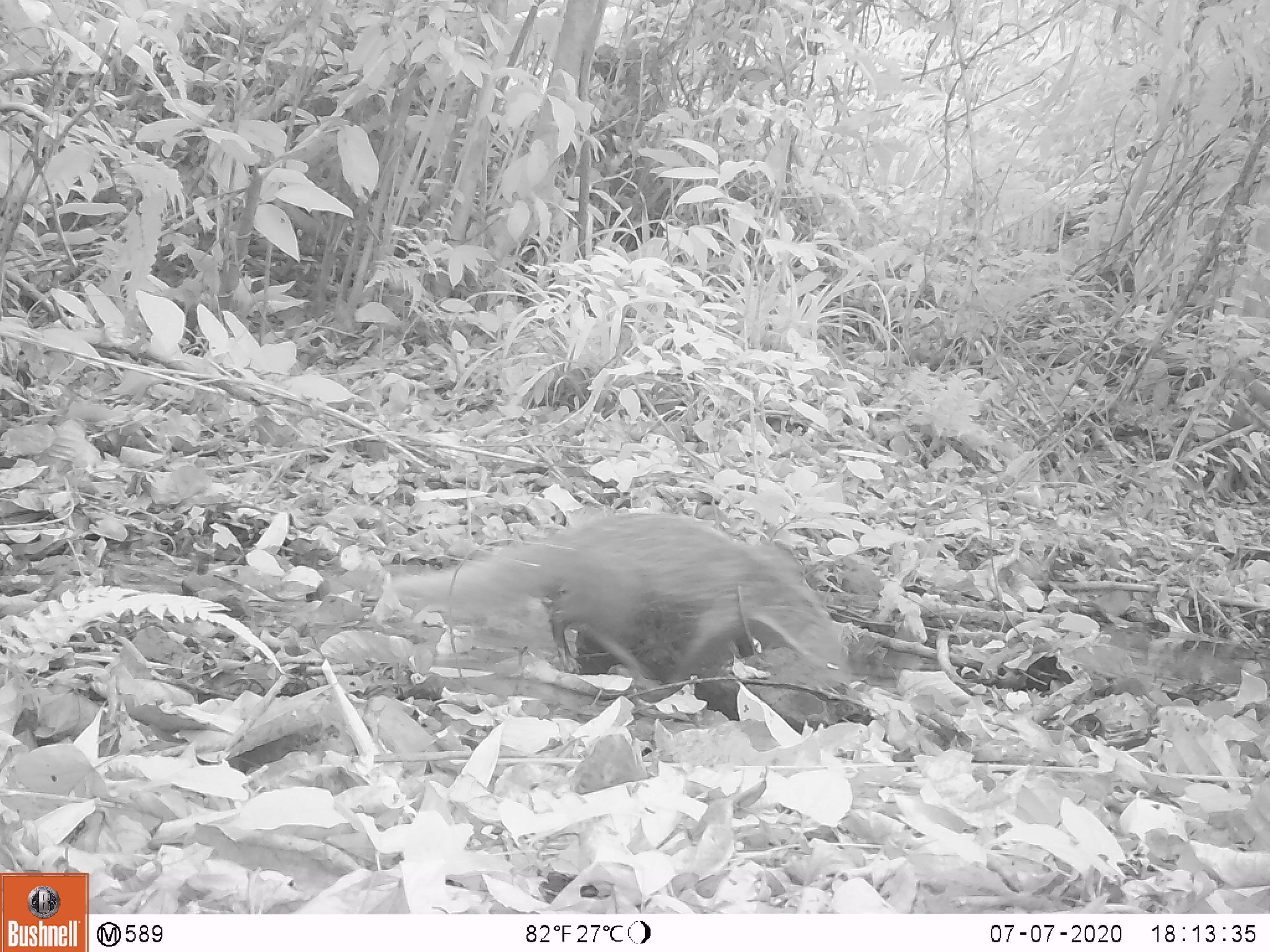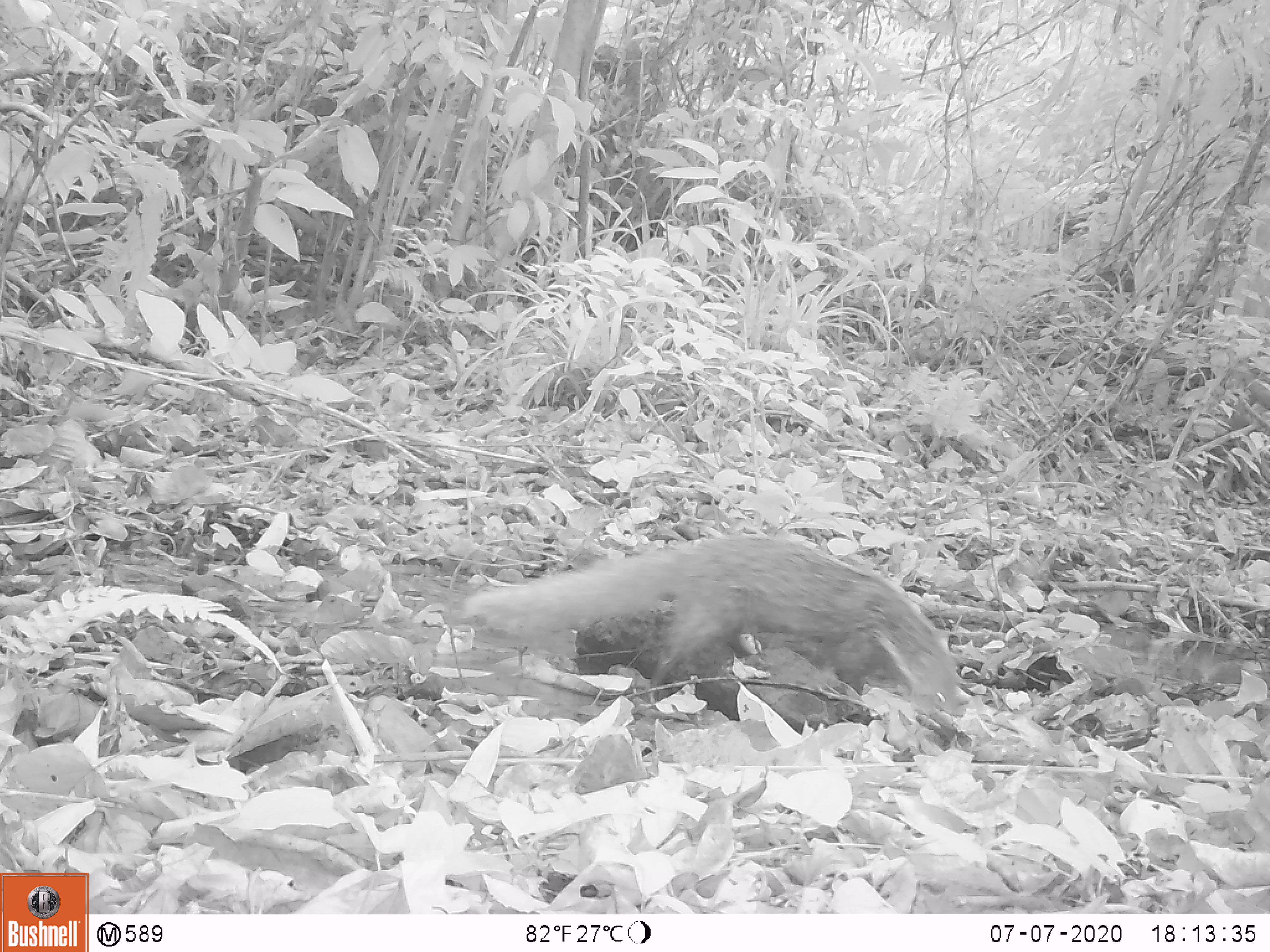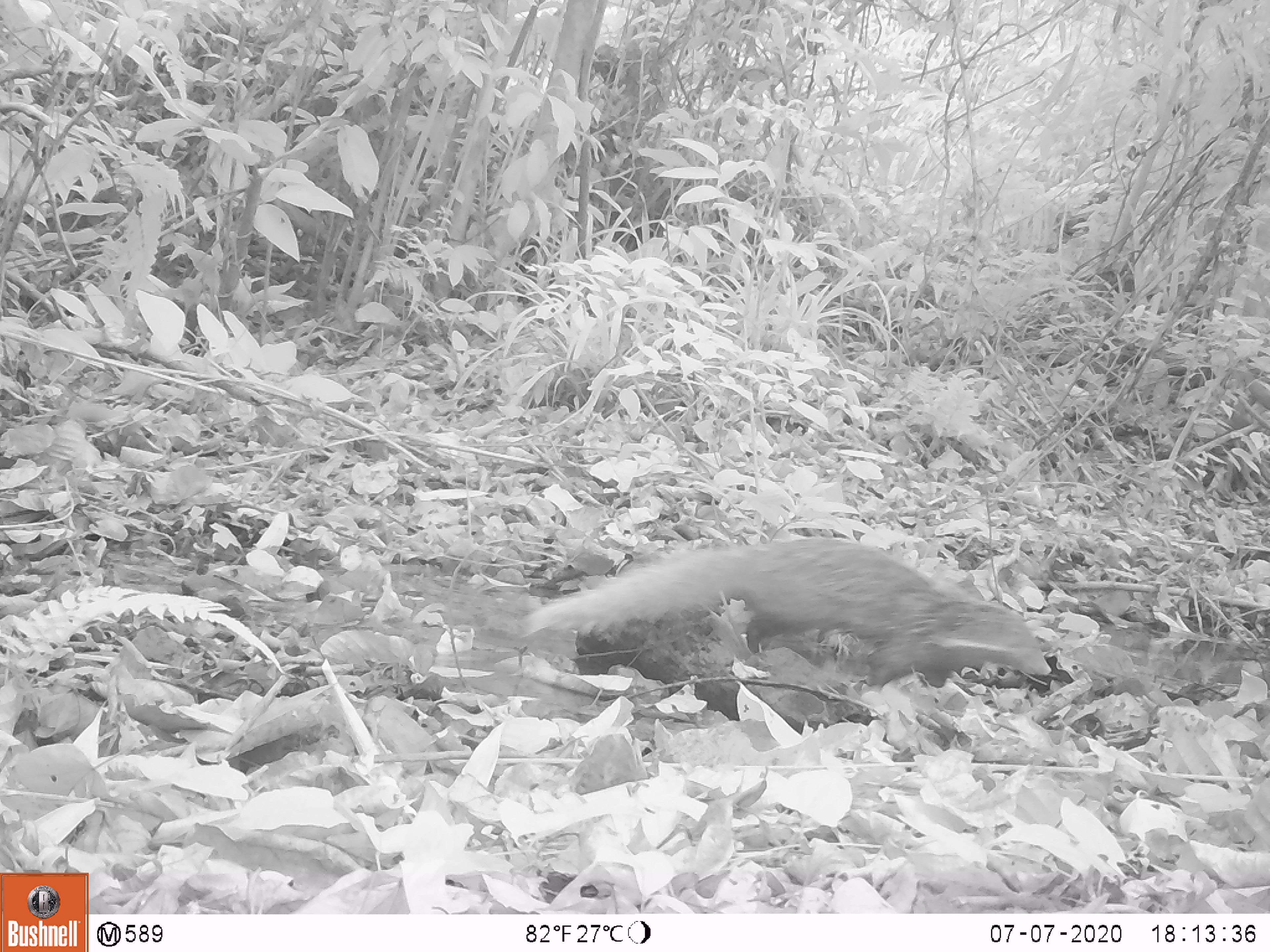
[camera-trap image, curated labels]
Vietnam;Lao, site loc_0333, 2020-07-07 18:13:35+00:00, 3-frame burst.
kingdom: Animalia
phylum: Chordata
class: Mammalia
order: Carnivora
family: Herpestidae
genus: Urva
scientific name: Urva urva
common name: crab-eating mongoose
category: crab eating mongoose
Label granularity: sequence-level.